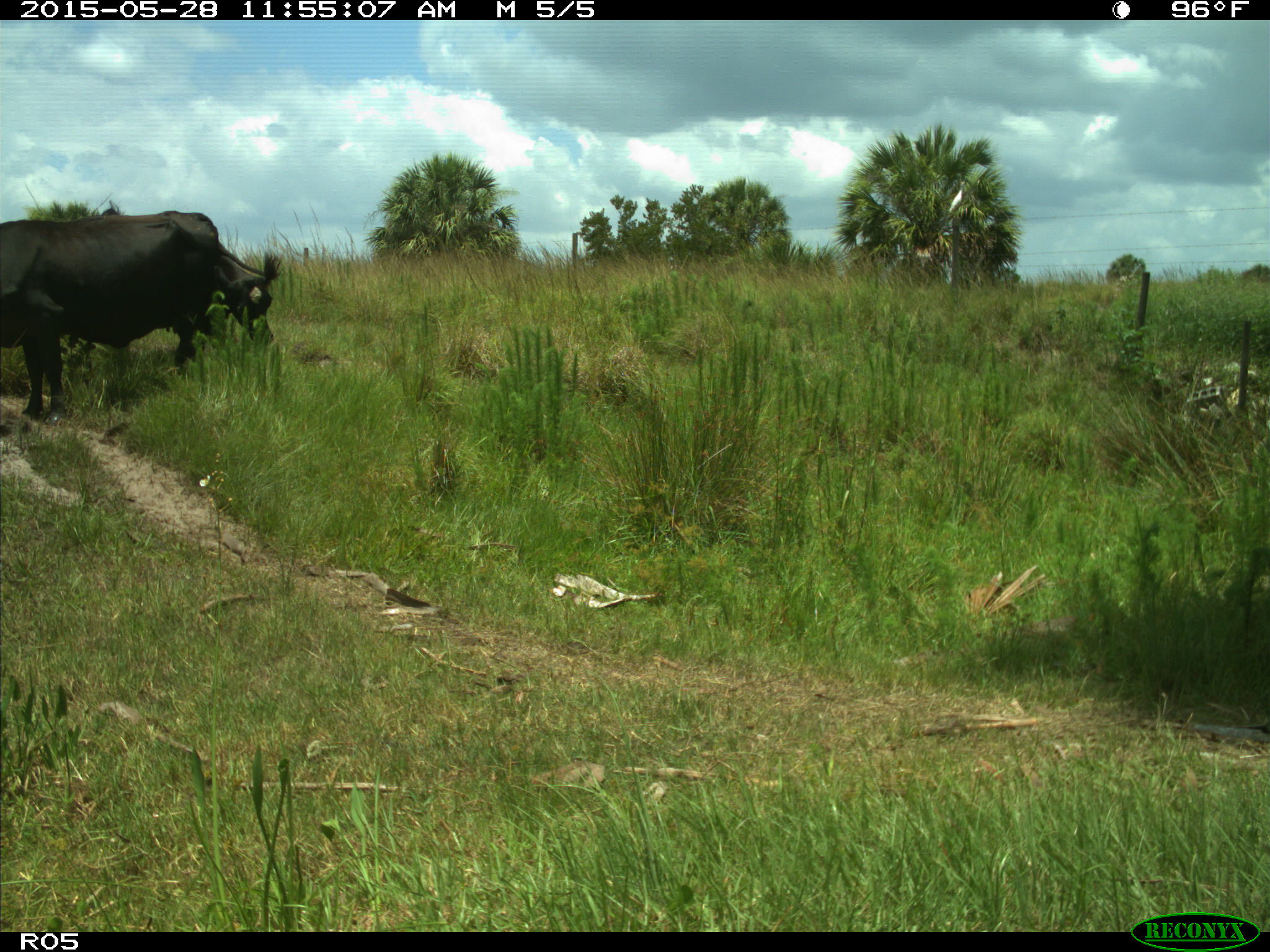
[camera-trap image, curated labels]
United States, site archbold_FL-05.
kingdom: Animalia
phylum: Chordata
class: Mammalia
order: Artiodactyla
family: Bovidae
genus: Bos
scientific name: Bos taurus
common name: domestic cow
Bos taurus (domestic cow).